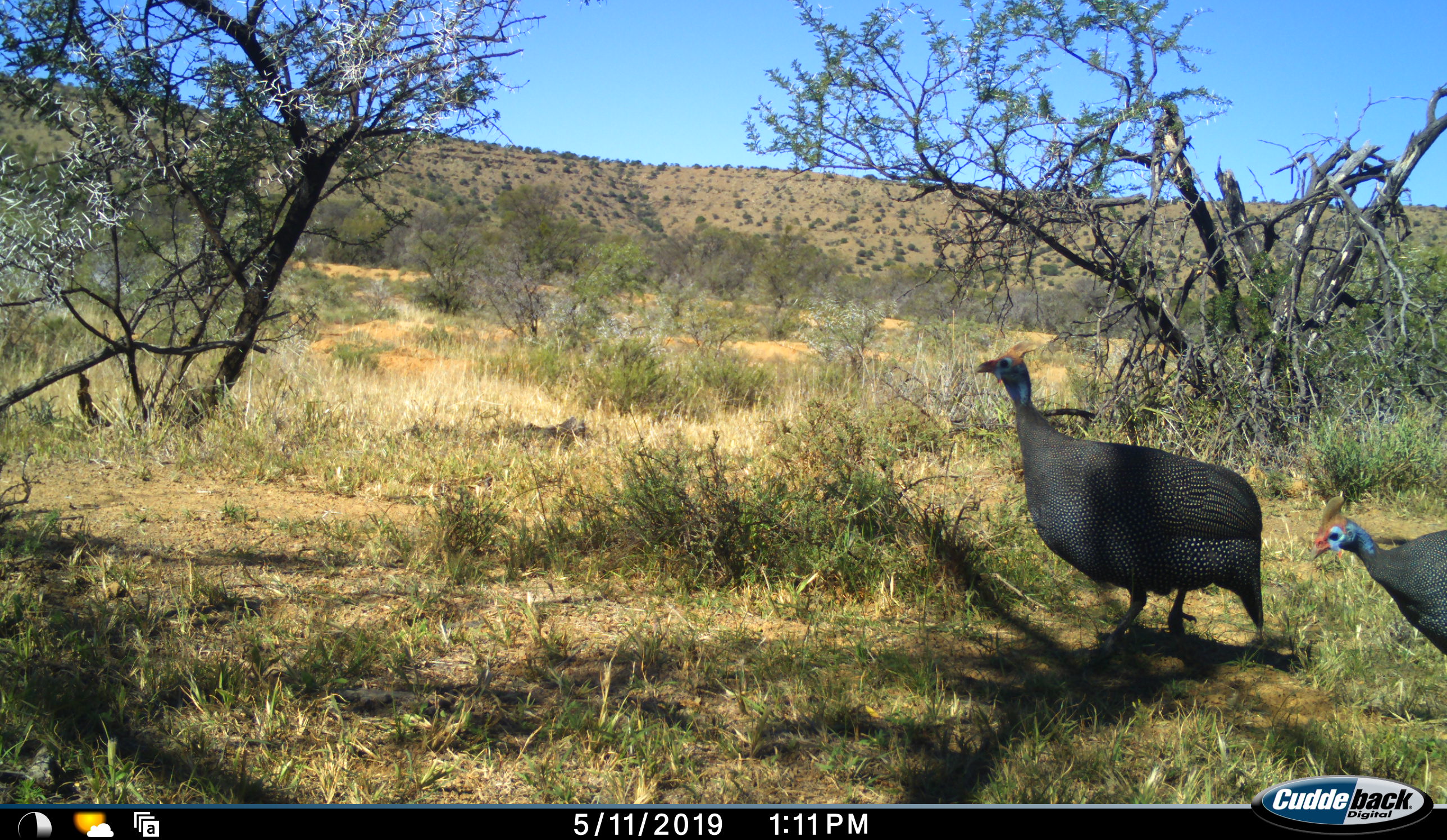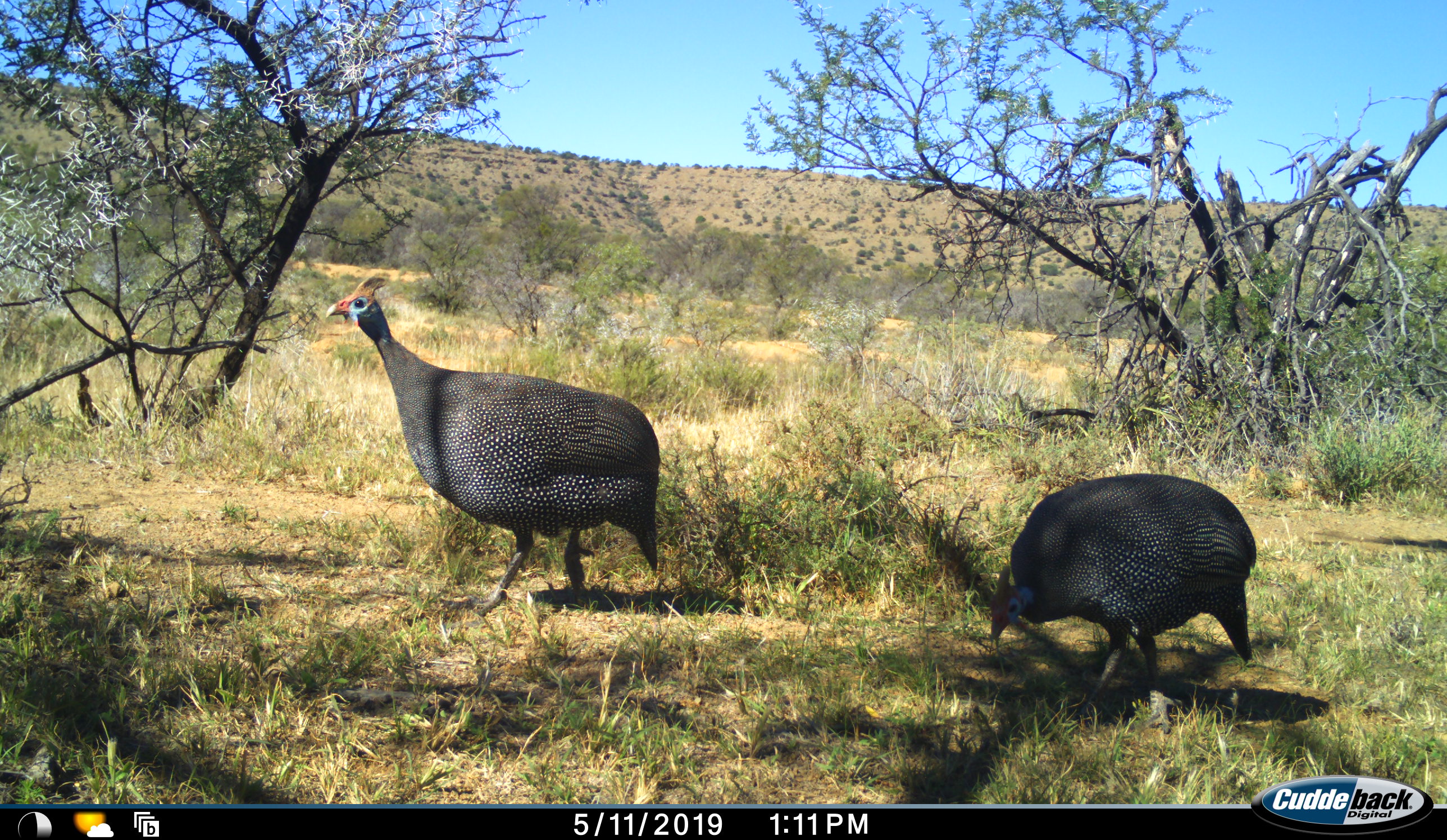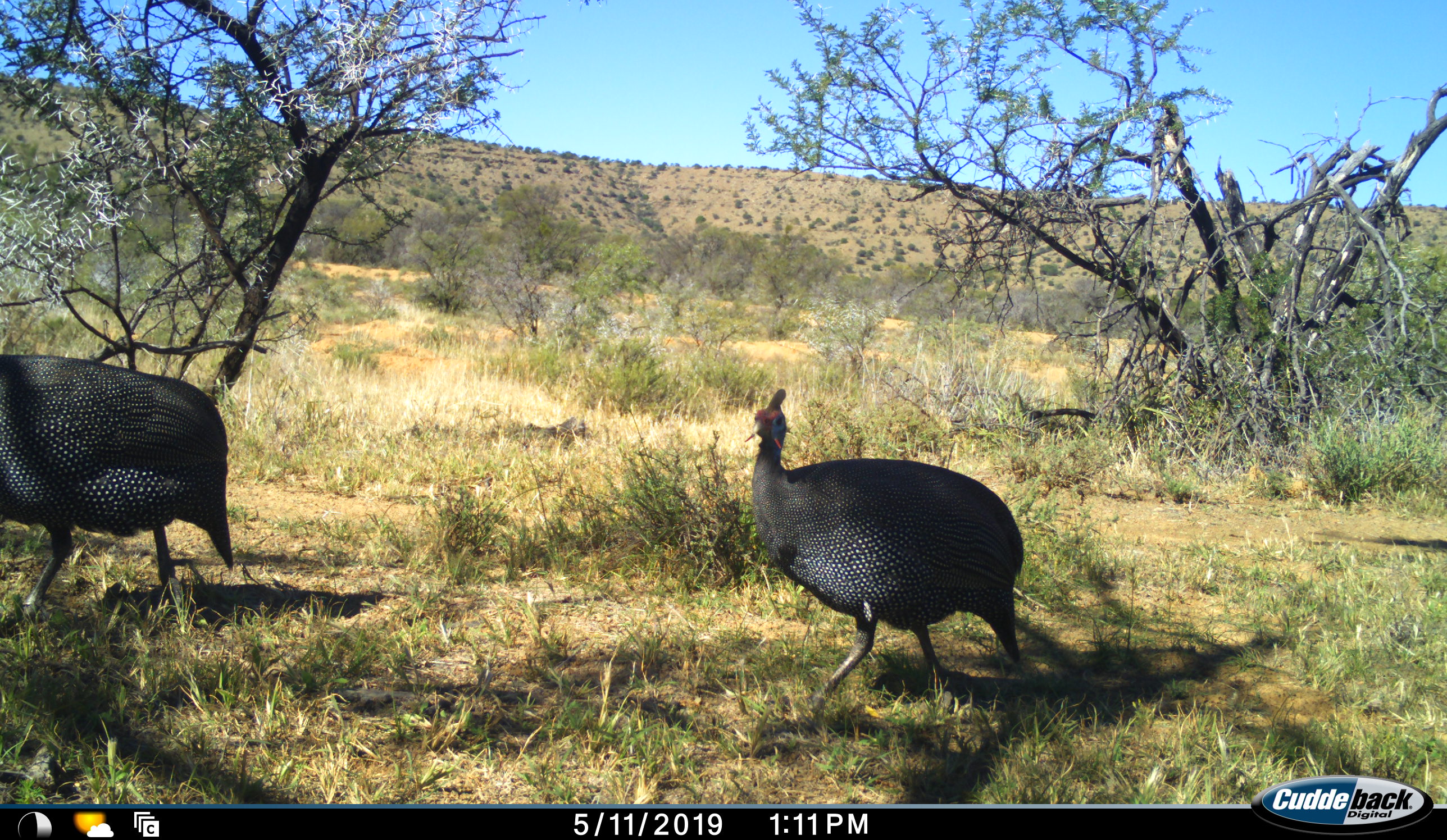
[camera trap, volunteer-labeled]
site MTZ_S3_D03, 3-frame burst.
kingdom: Animalia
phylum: Chordata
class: Aves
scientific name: Aves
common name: bird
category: birdother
Birdother (bird) (Aves), count 2. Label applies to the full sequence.